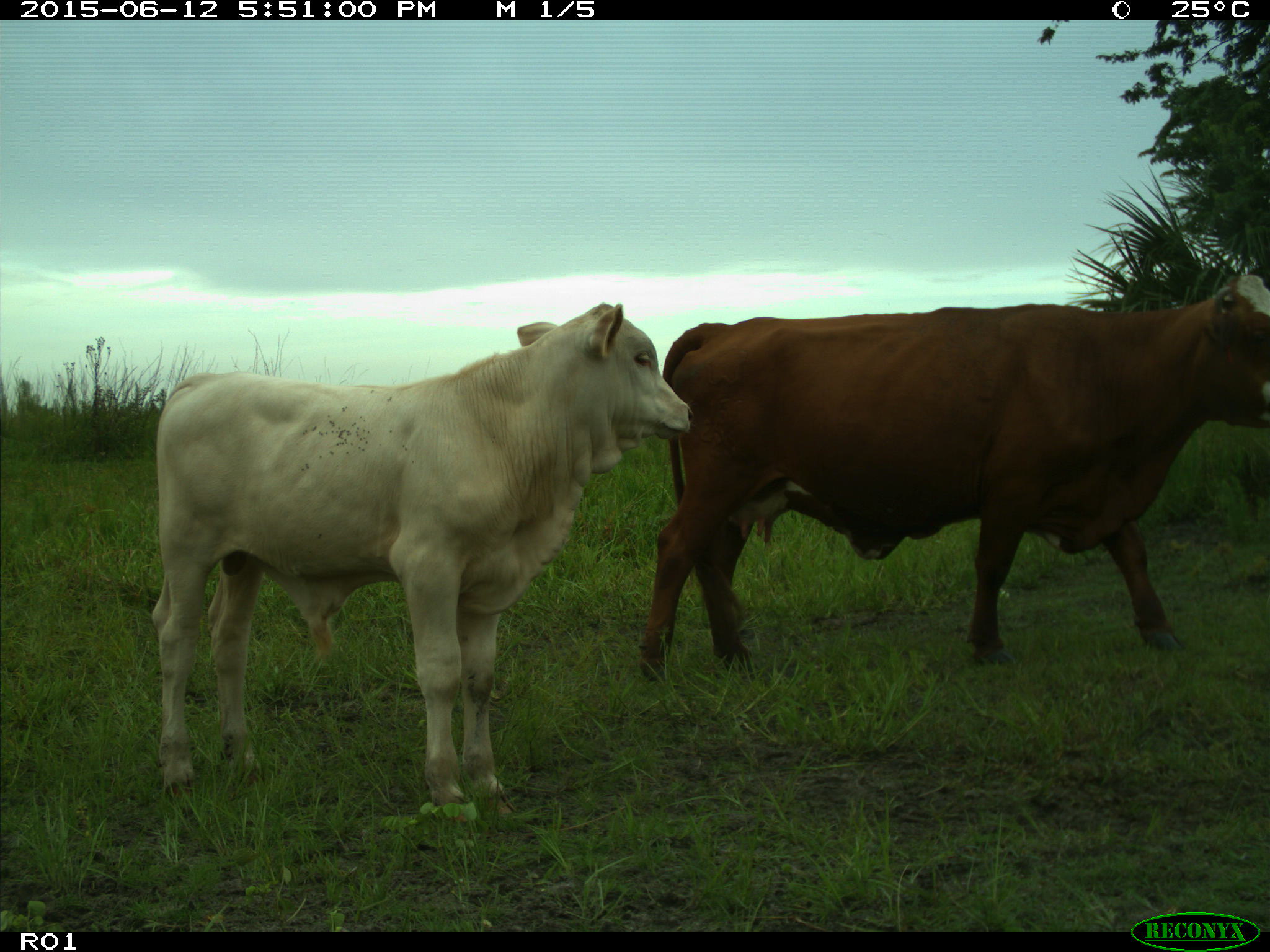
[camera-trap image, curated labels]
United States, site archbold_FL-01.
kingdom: Animalia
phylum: Chordata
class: Mammalia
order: Artiodactyla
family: Bovidae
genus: Bos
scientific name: Bos taurus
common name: domestic cow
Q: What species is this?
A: Bos taurus (domestic cow).